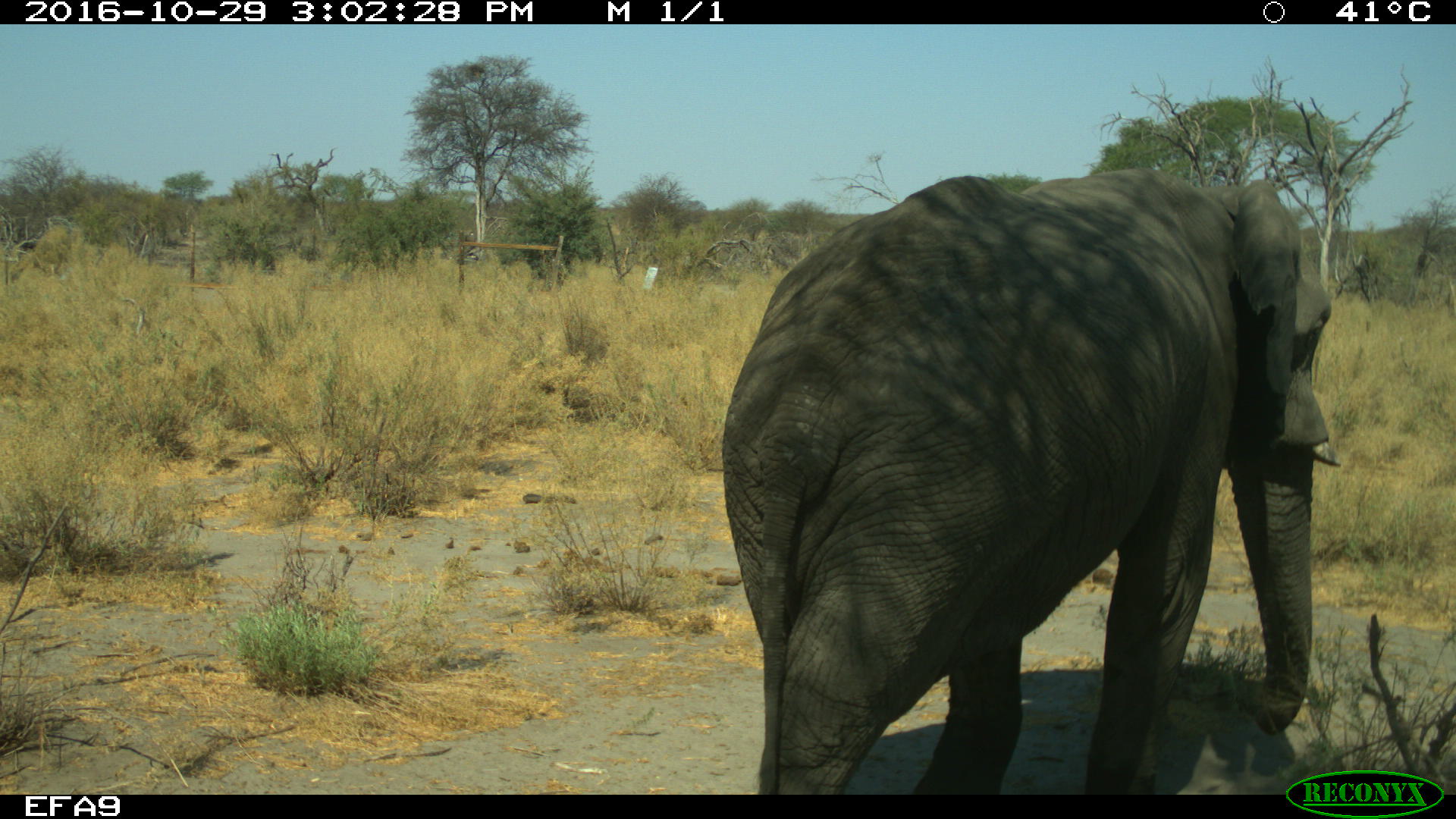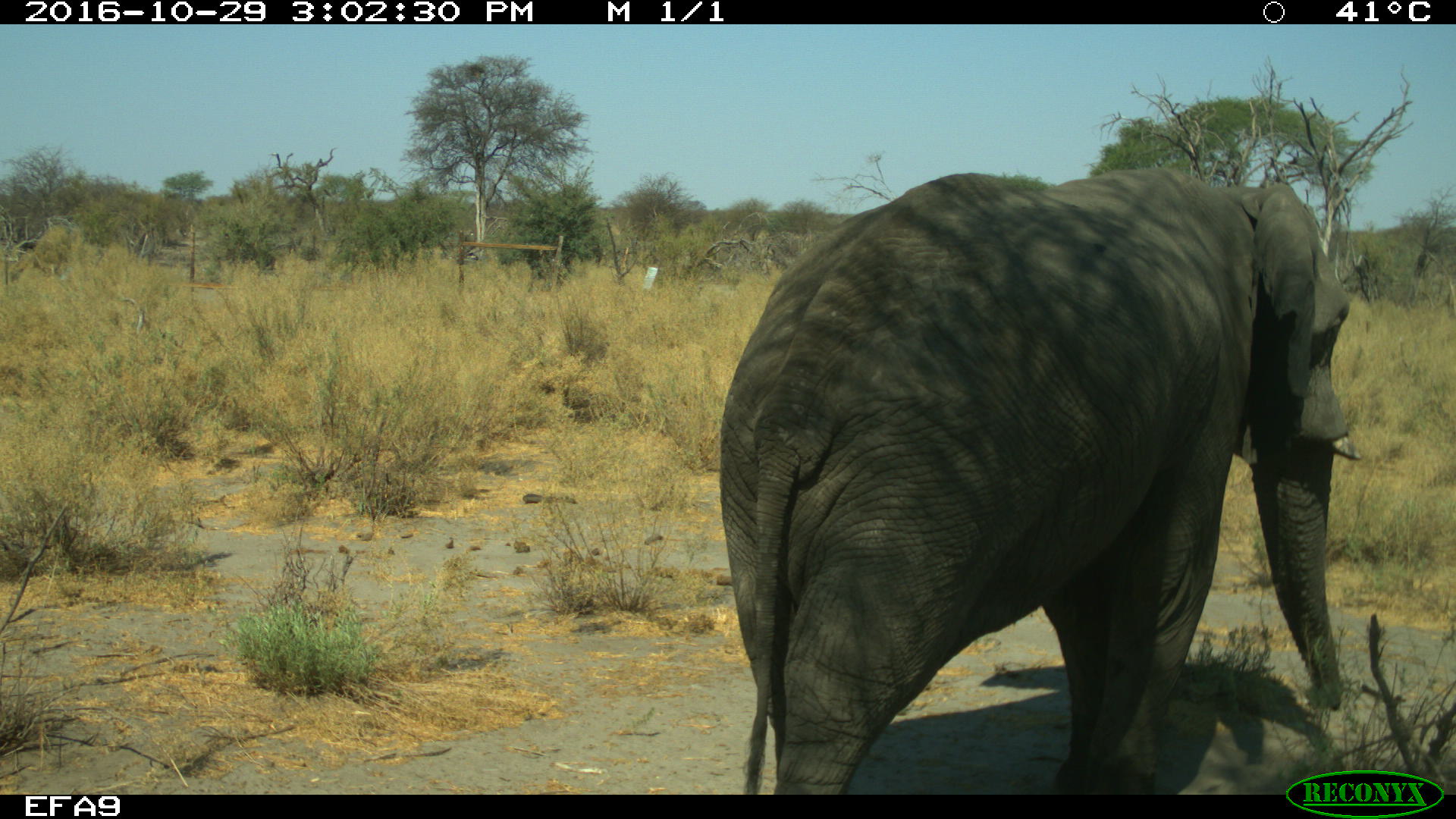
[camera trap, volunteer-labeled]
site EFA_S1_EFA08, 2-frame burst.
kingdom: Animalia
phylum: Chordata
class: Mammalia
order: Proboscidea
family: Elephantidae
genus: Loxodonta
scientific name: Loxodonta africana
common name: african bush elephant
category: elephant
Elephant (african bush elephant) (Loxodonta africana), count 1. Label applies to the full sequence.